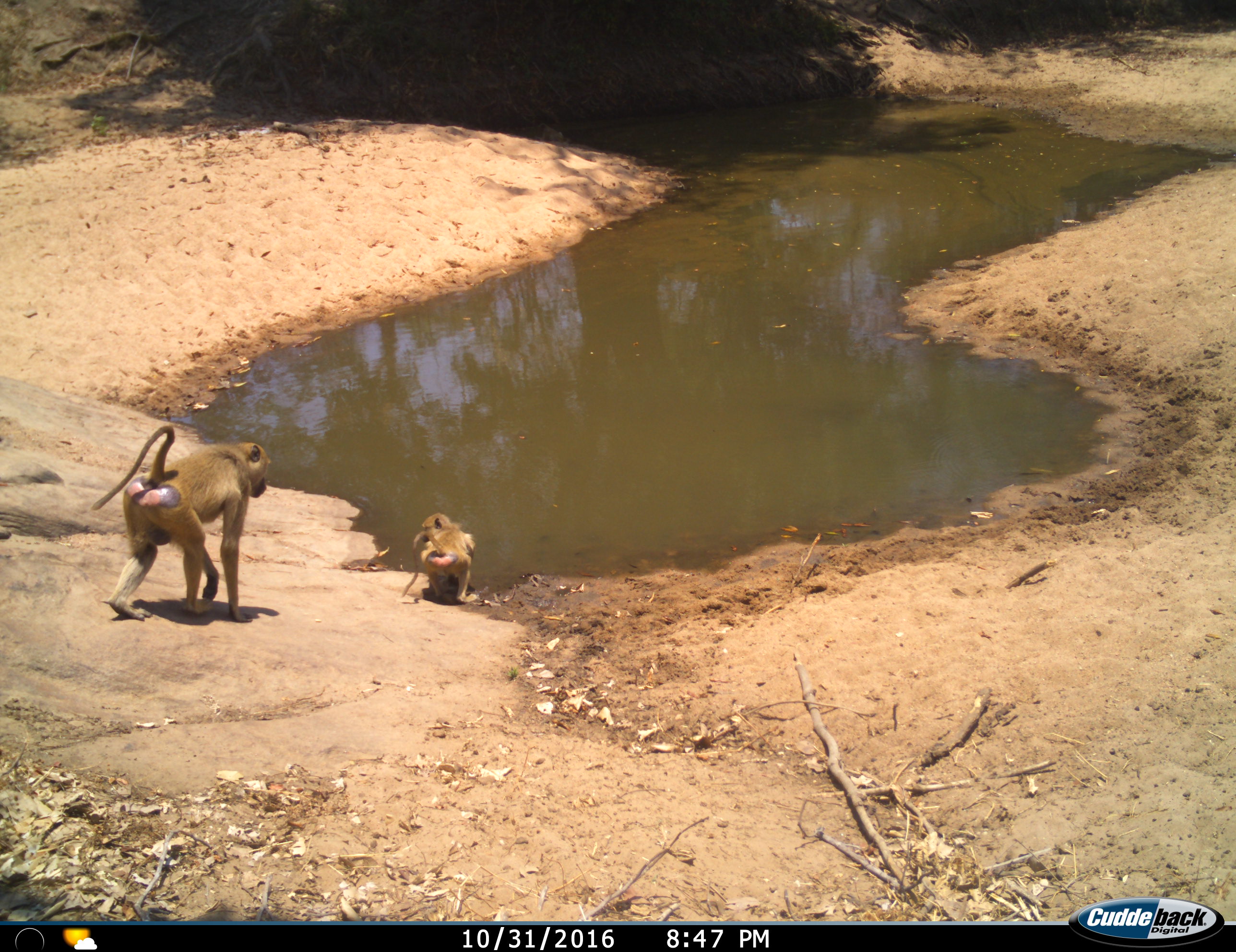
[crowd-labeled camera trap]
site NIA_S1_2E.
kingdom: Animalia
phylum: Chordata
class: Mammalia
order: Primates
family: Cercopithecidae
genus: Papio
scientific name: Papio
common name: baboon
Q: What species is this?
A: Baboon (Papio).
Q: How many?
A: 2.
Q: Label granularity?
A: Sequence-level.